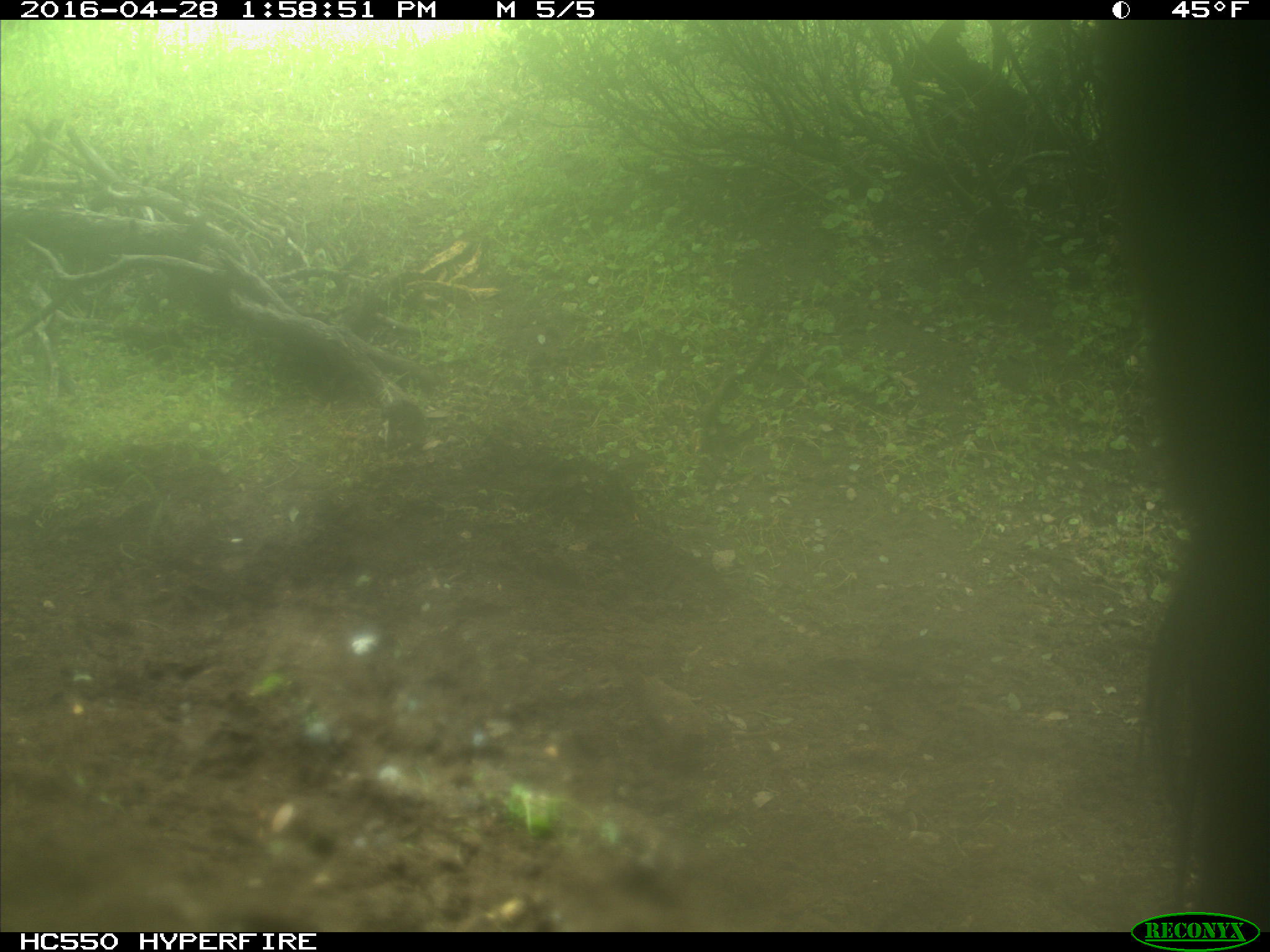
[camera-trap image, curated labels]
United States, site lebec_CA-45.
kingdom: Animalia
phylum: Chordata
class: Mammalia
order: Artiodactyla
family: Bovidae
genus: Bos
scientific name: Bos taurus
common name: domestic cow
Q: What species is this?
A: Bos taurus (domestic cow).